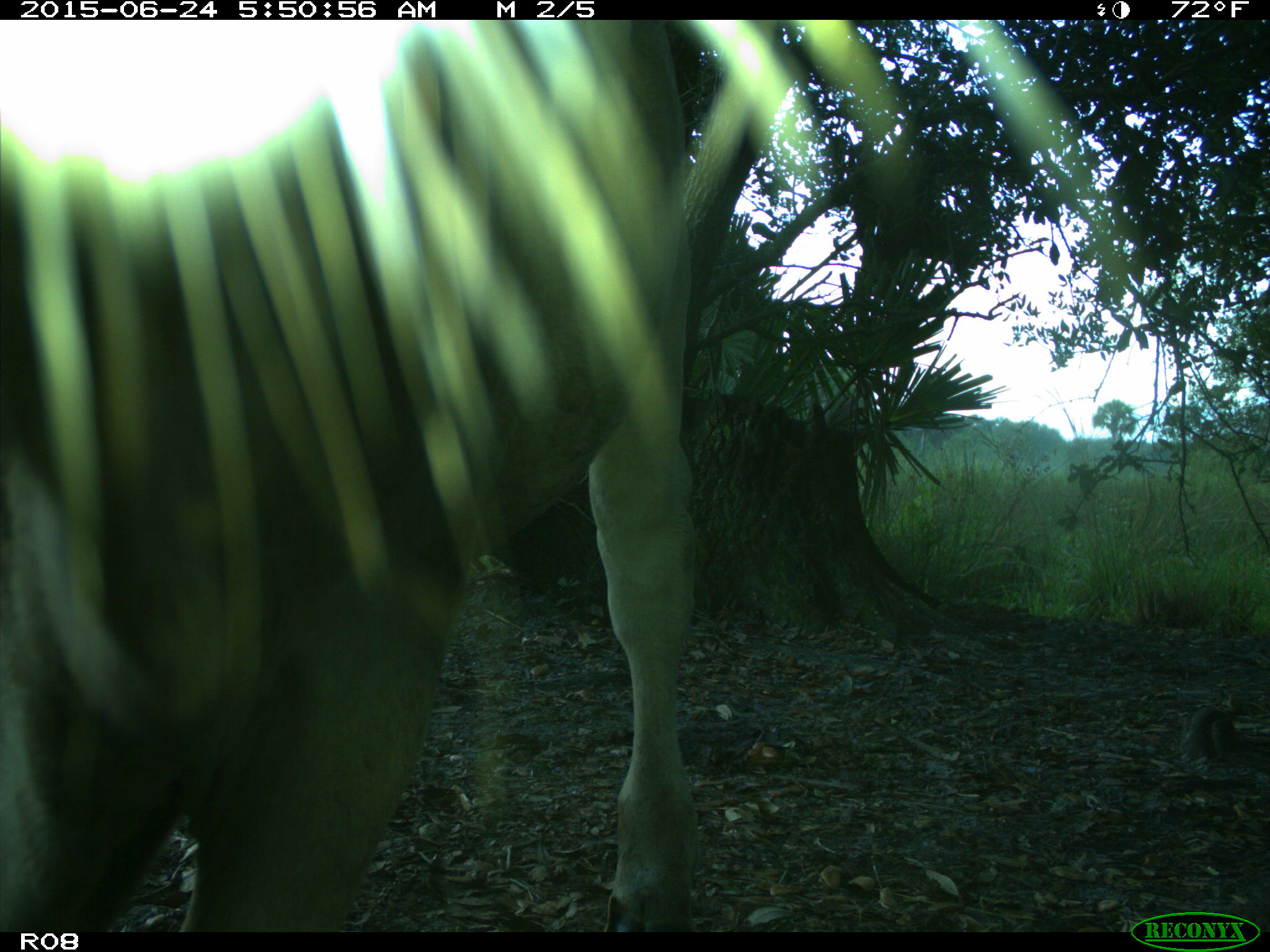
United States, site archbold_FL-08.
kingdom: Animalia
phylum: Chordata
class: Mammalia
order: Artiodactyla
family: Bovidae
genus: Bos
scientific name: Bos taurus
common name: domestic cow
Bos taurus (domestic cow).